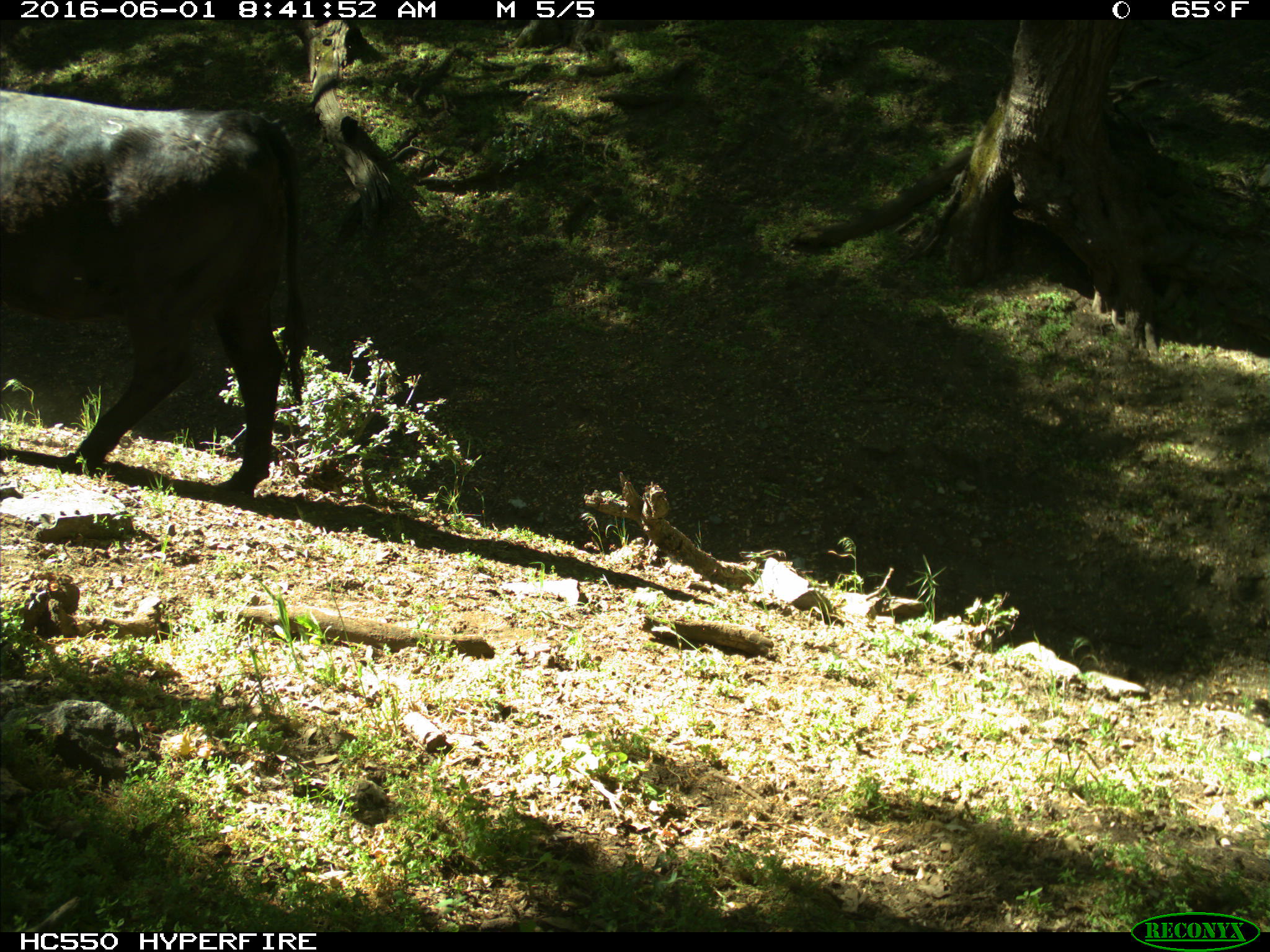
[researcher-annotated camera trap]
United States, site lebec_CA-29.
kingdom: Animalia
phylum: Chordata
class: Mammalia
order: Artiodactyla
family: Bovidae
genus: Bos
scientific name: Bos taurus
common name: domestic cow